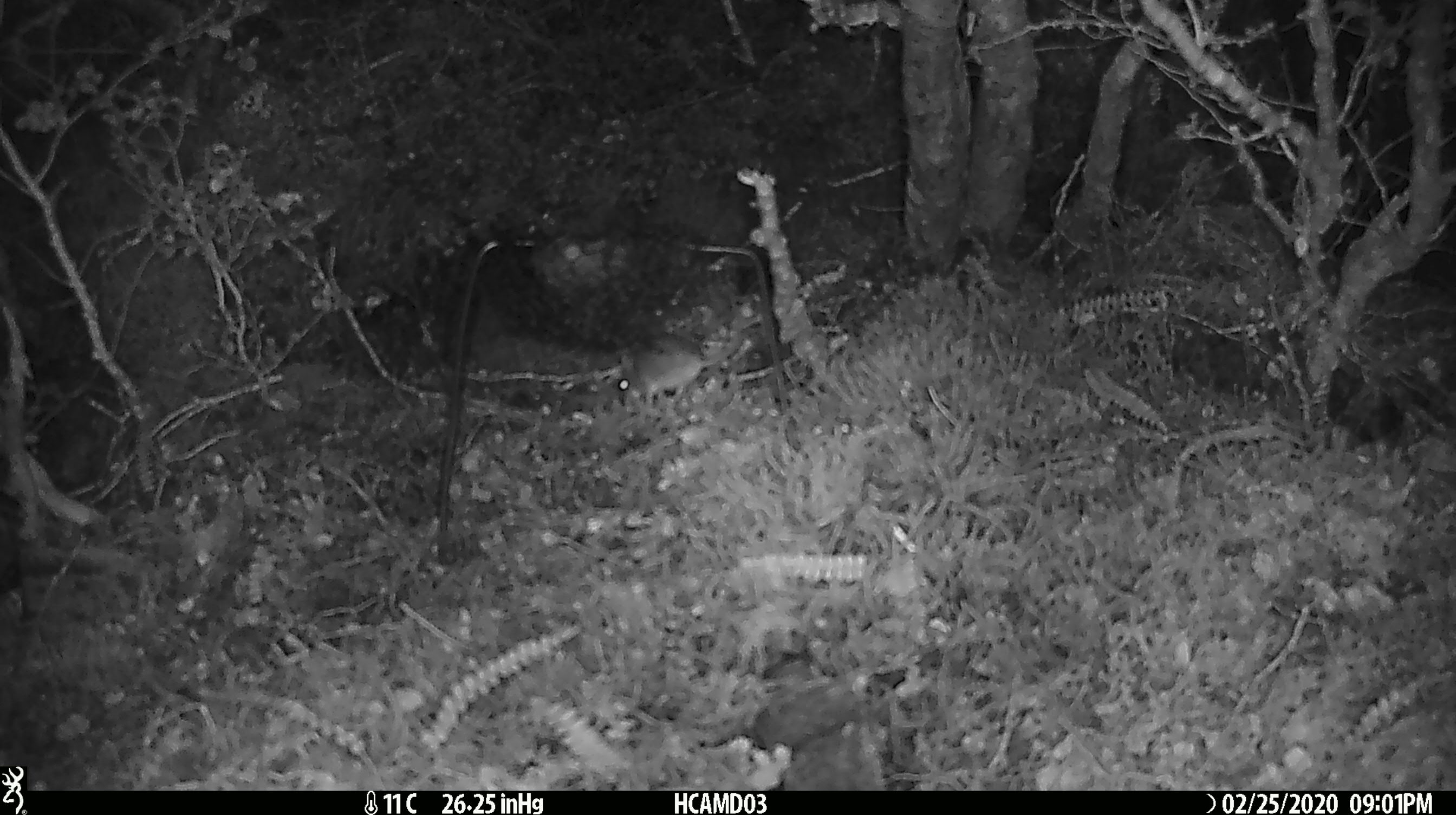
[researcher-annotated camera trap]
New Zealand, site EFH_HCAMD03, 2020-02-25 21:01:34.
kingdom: Animalia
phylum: Chordata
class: Mammalia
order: Rodentia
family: Muridae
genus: Mus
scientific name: Mus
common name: mouse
Mouse (Mus).